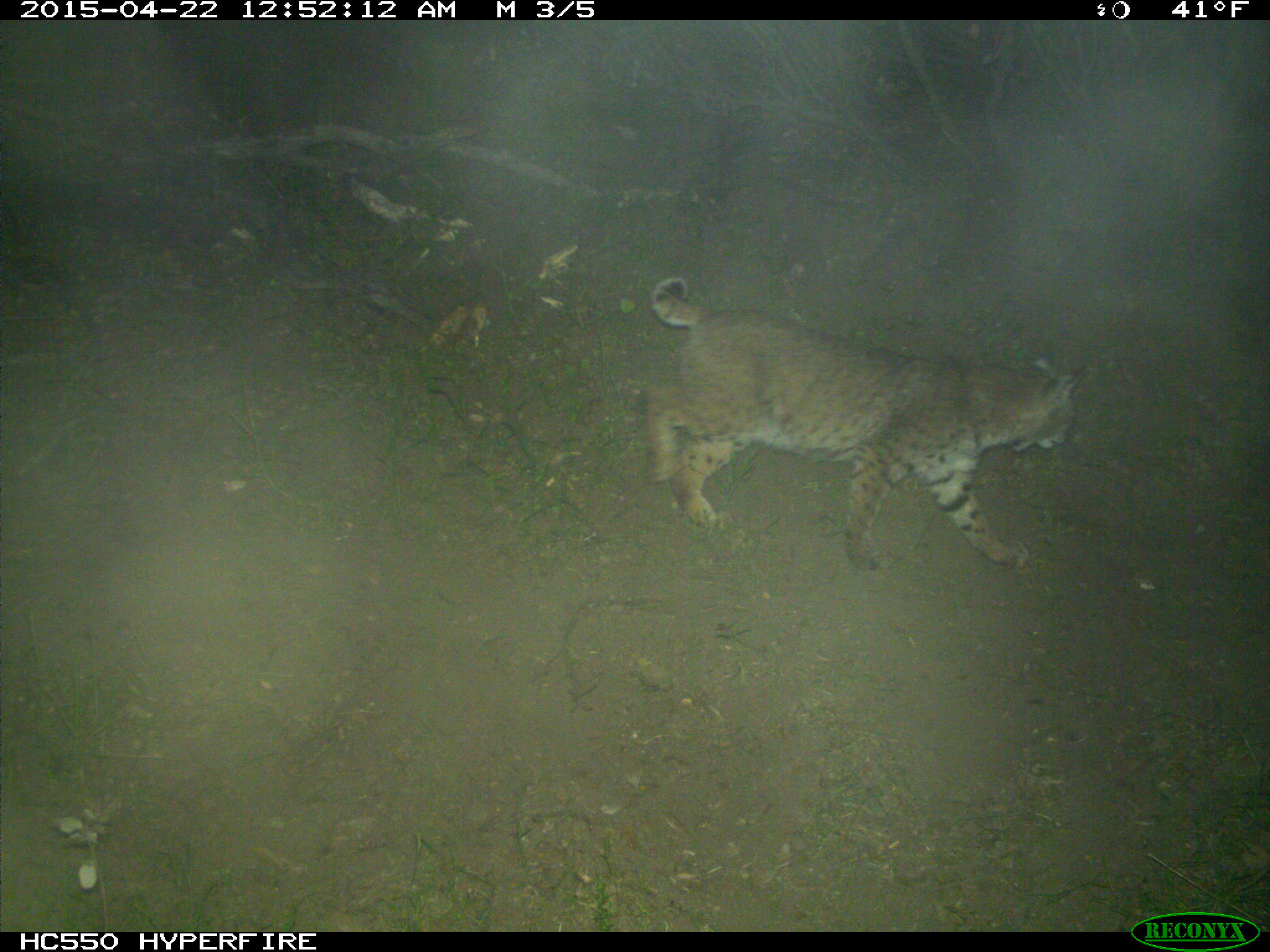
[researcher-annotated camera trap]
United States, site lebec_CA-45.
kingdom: Animalia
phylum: Chordata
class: Mammalia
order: Carnivora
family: Felidae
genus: Lynx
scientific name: Lynx rufus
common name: bobcat